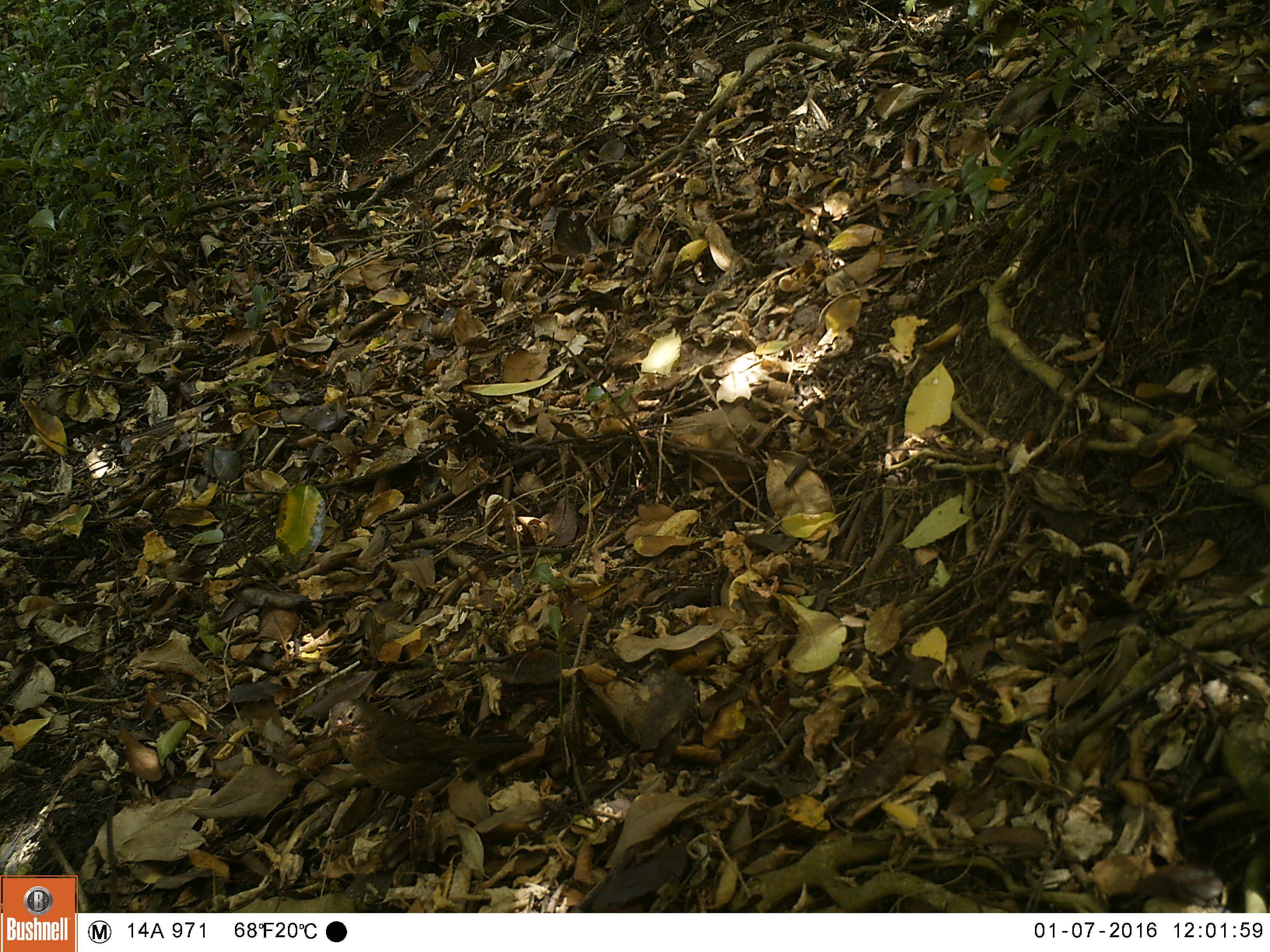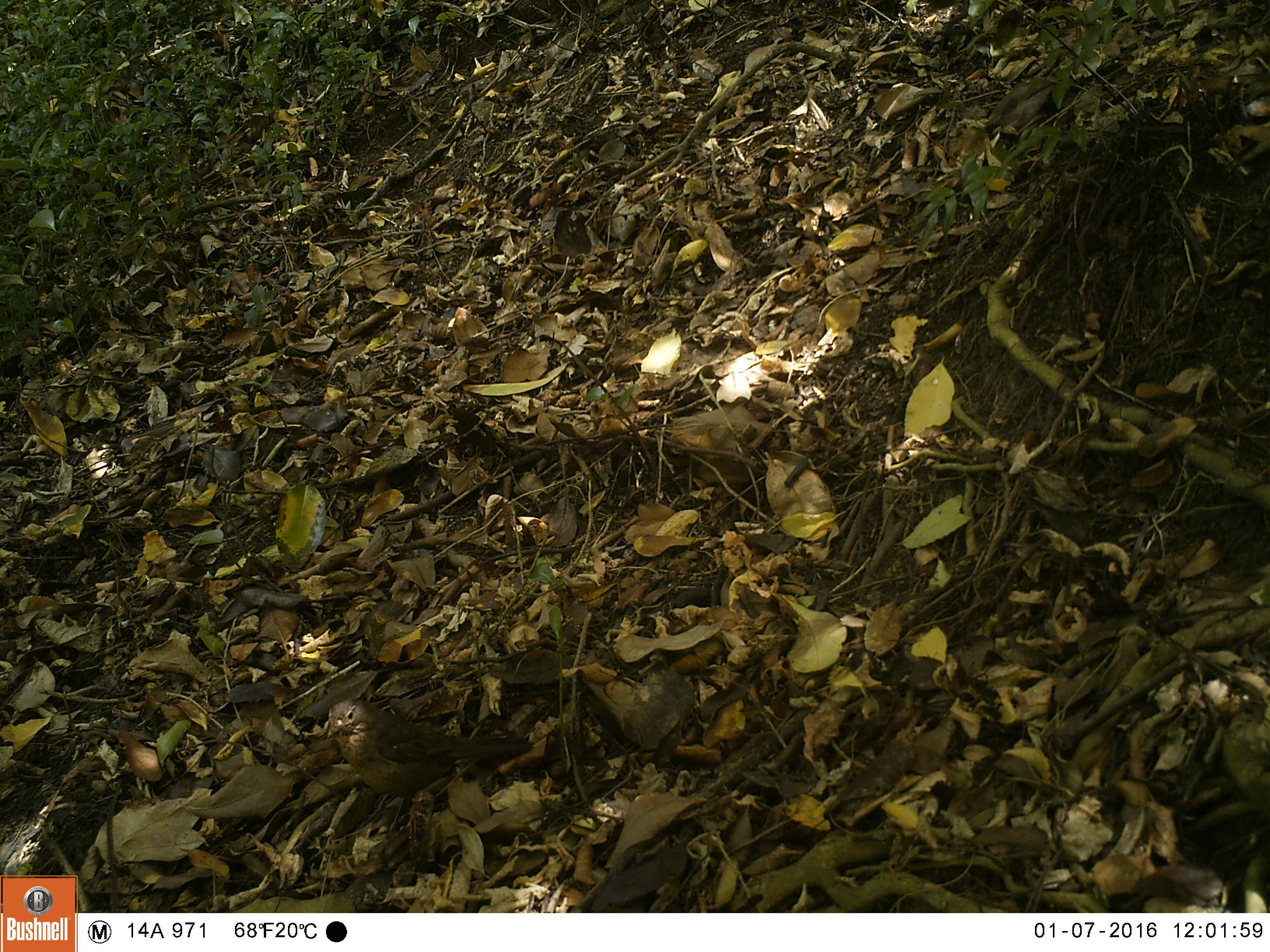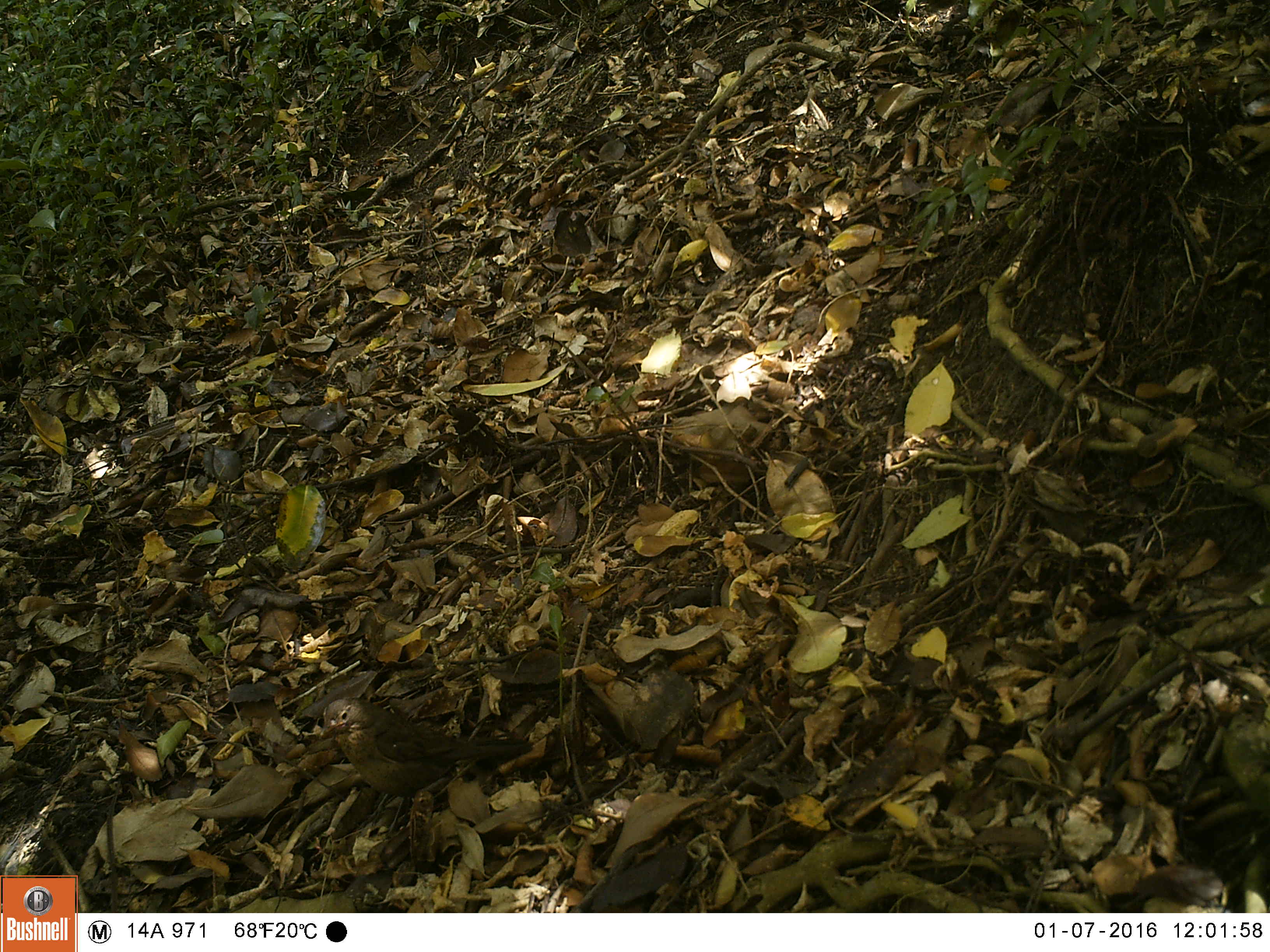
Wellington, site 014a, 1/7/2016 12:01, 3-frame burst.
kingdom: Animalia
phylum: Chordata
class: Aves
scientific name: Aves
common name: bird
Bird (Aves).